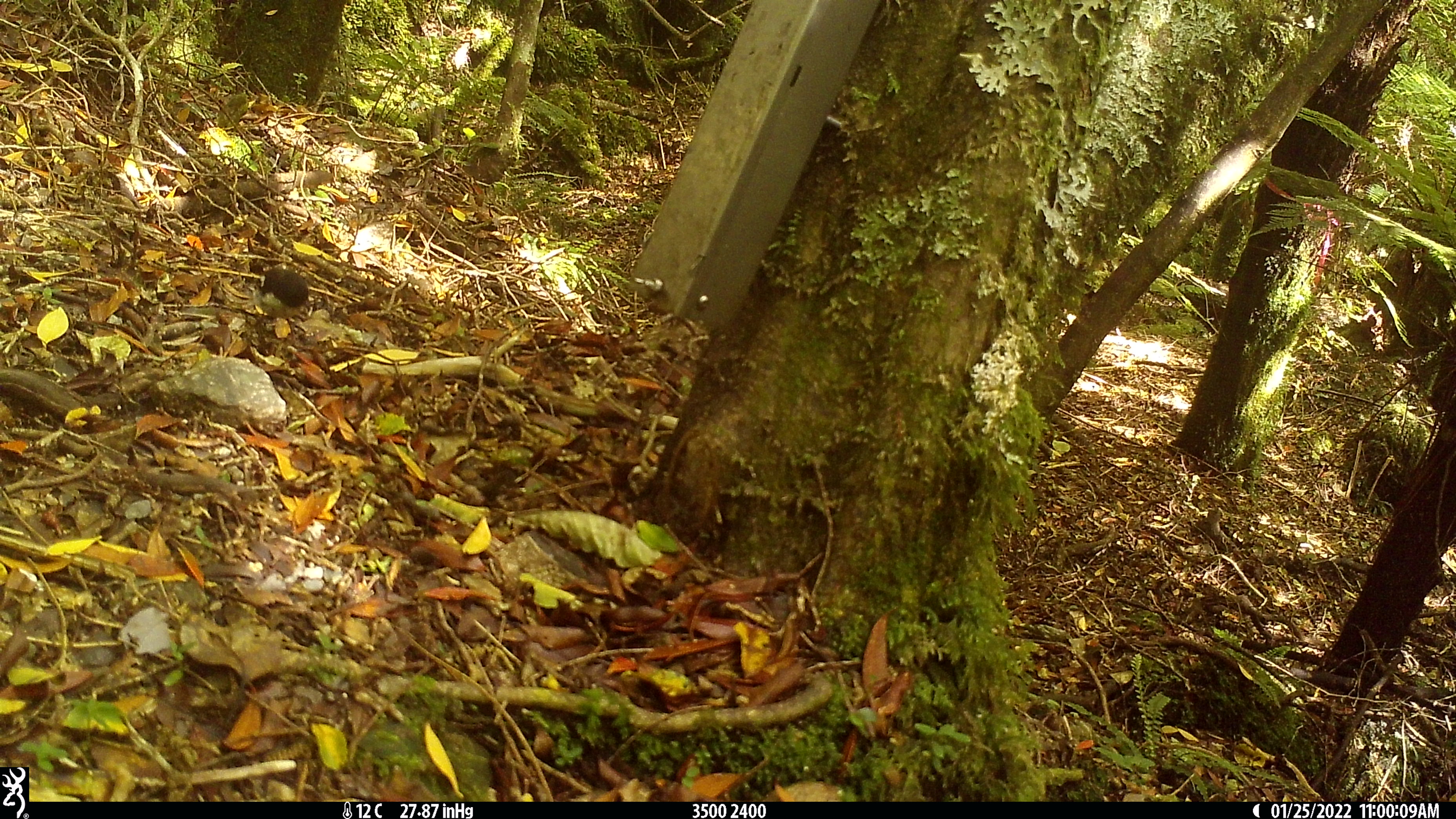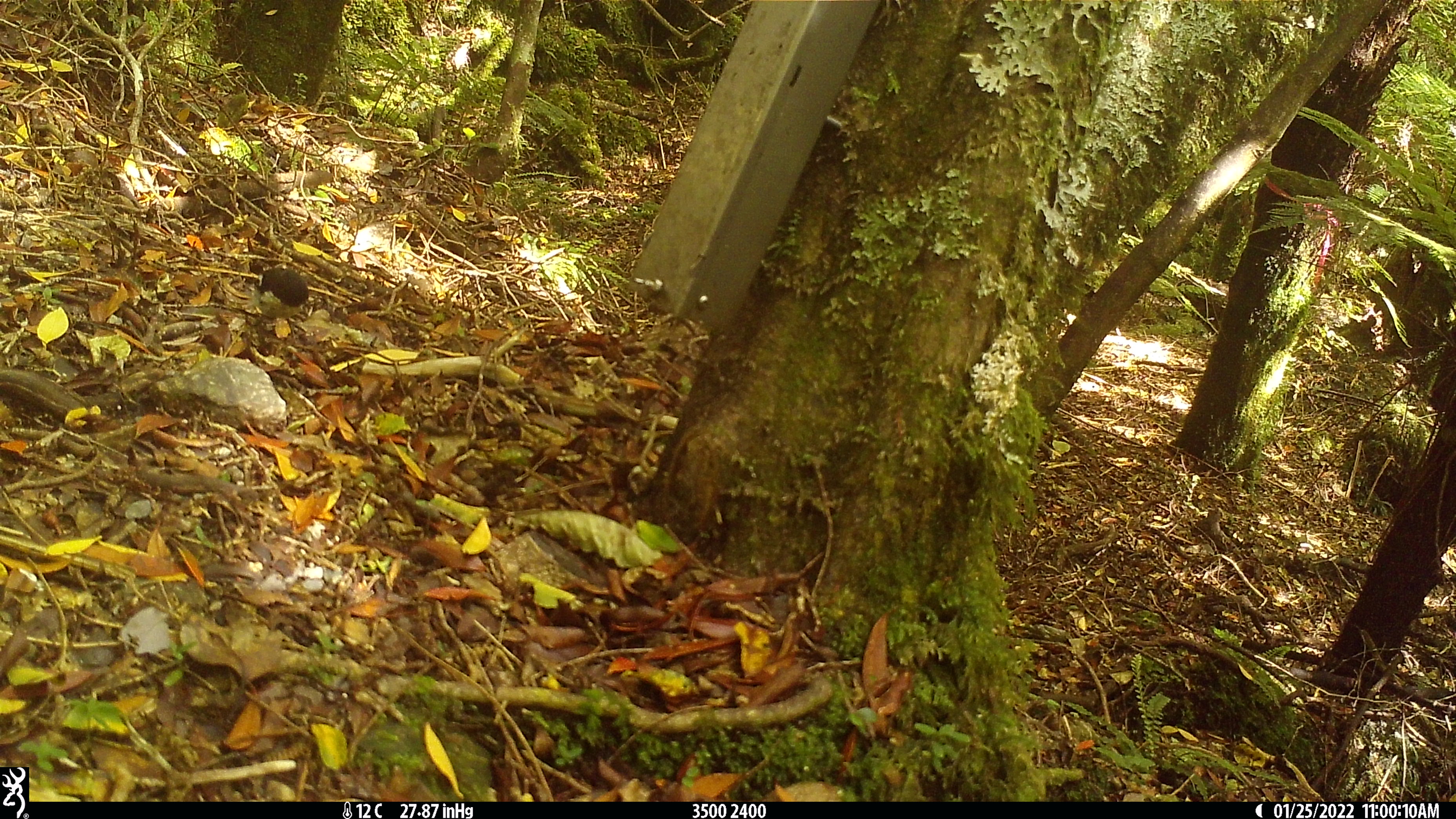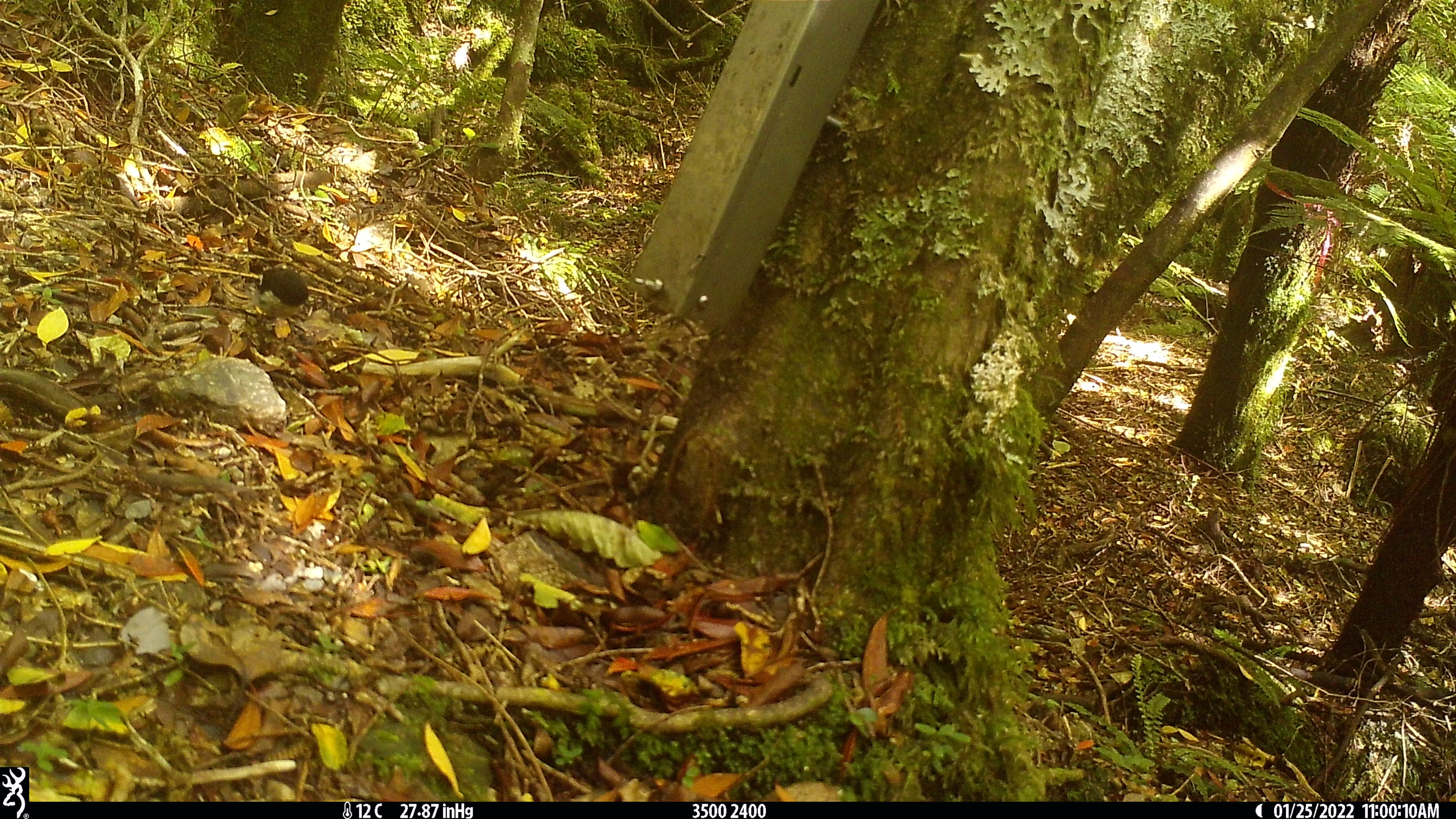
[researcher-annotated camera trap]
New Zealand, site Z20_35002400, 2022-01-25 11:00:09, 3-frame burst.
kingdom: Animalia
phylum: Chordata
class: Aves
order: Passeriformes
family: Petroicidae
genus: Petroica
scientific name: Petroica macrocephala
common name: tomtit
Tomtit (Petroica macrocephala).